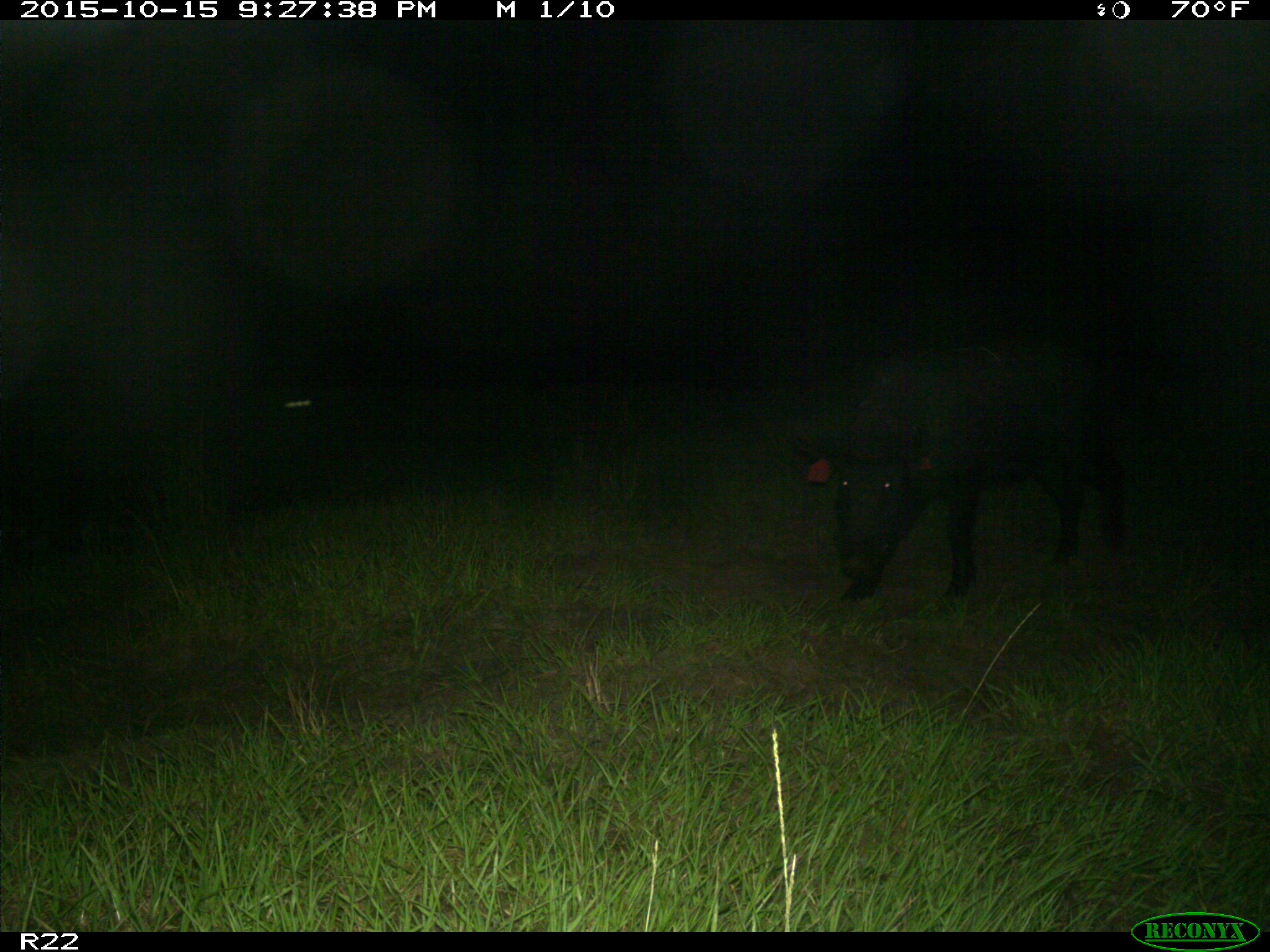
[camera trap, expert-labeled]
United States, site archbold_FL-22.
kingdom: Animalia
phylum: Chordata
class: Mammalia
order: Artiodactyla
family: Suidae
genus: Sus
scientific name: Sus scrofa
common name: wild boar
Sus scrofa (wild boar).